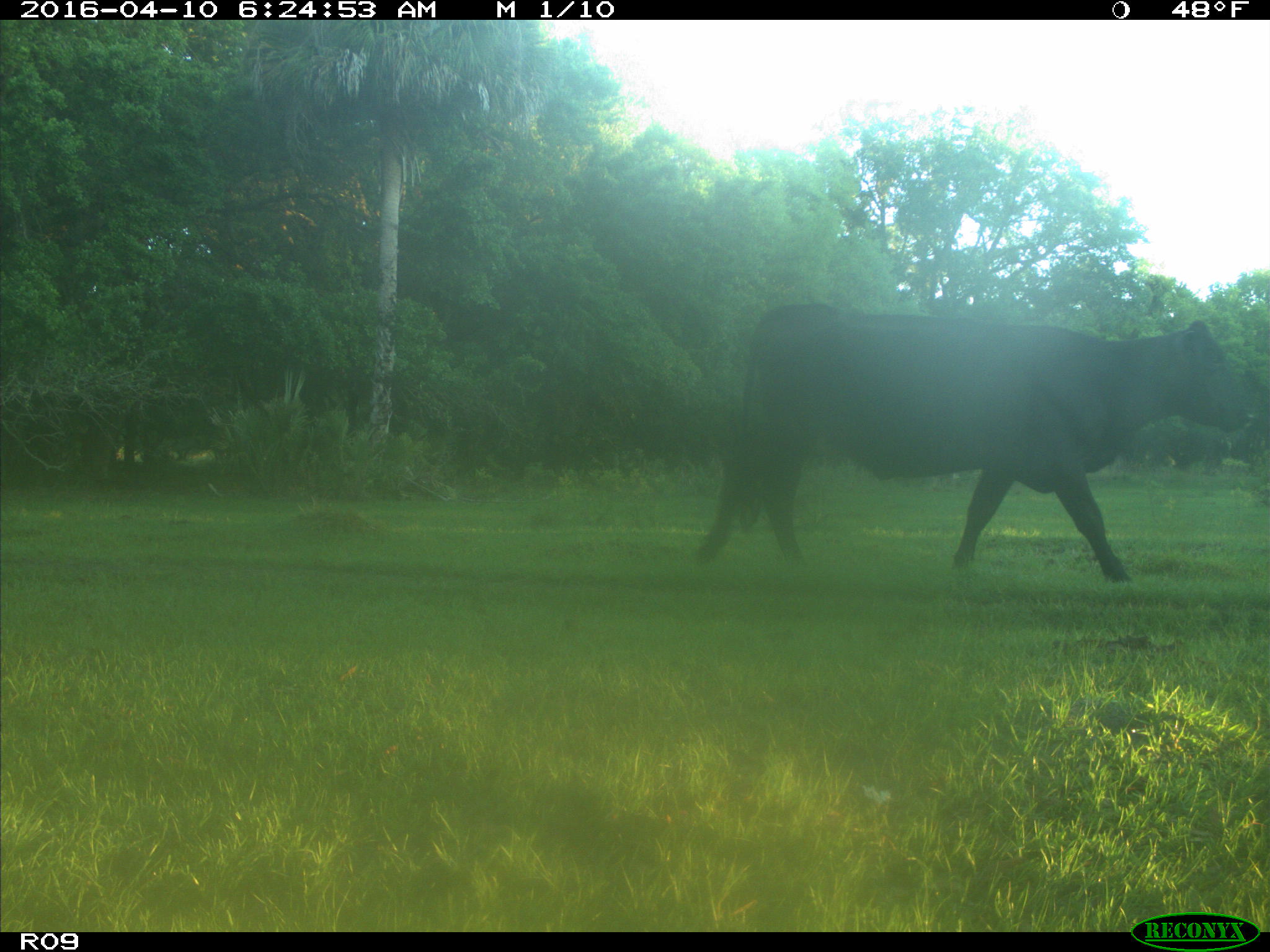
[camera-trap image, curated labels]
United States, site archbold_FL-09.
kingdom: Animalia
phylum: Chordata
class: Mammalia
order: Artiodactyla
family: Bovidae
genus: Bos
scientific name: Bos taurus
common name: domestic cow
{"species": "Bos taurus (domestic cow)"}